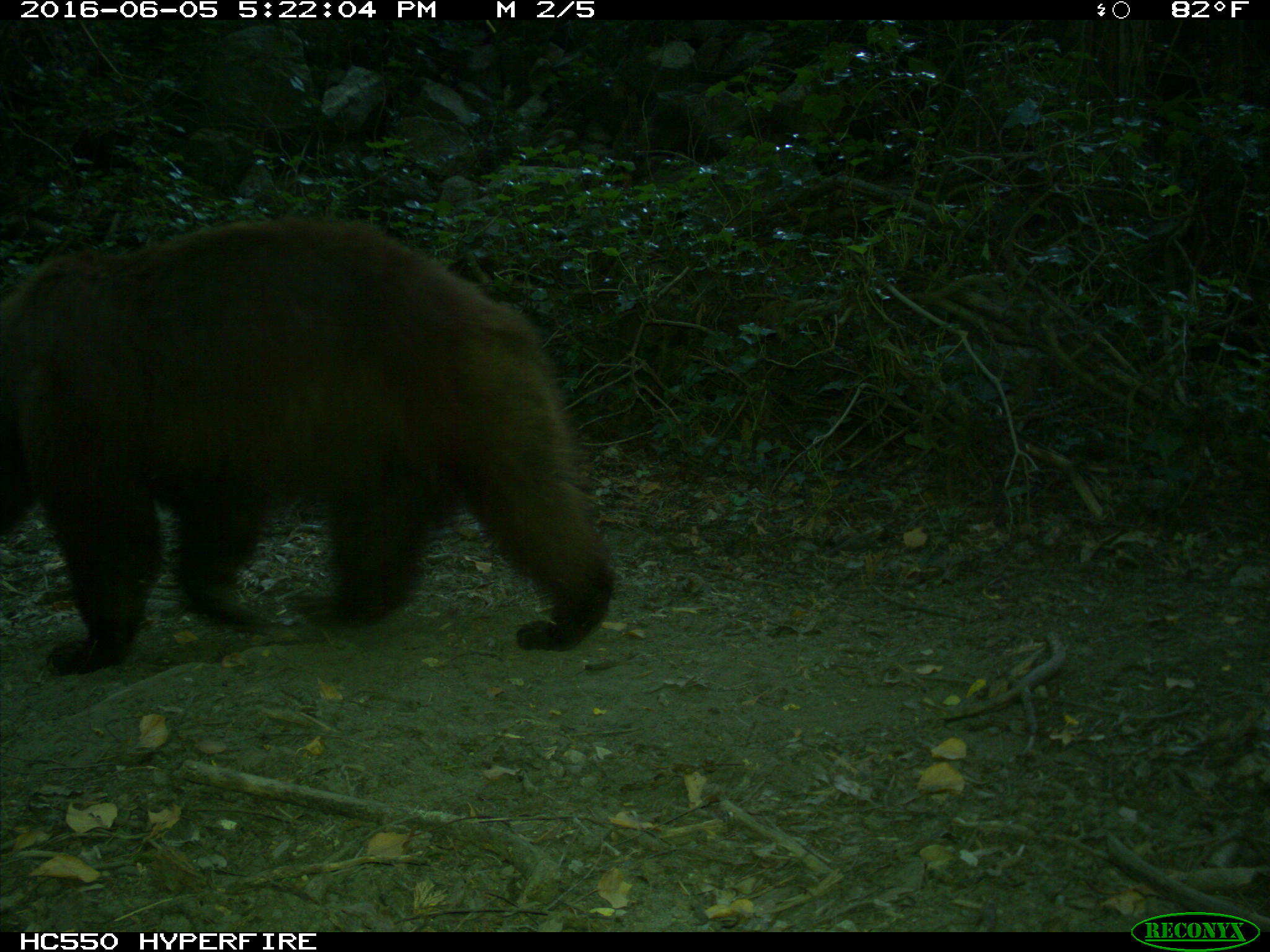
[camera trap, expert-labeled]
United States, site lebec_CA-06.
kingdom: Animalia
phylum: Chordata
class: Mammalia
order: Carnivora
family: Ursidae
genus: Ursus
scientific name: Ursus americanus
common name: american black bear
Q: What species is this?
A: Ursus americanus (american black bear).